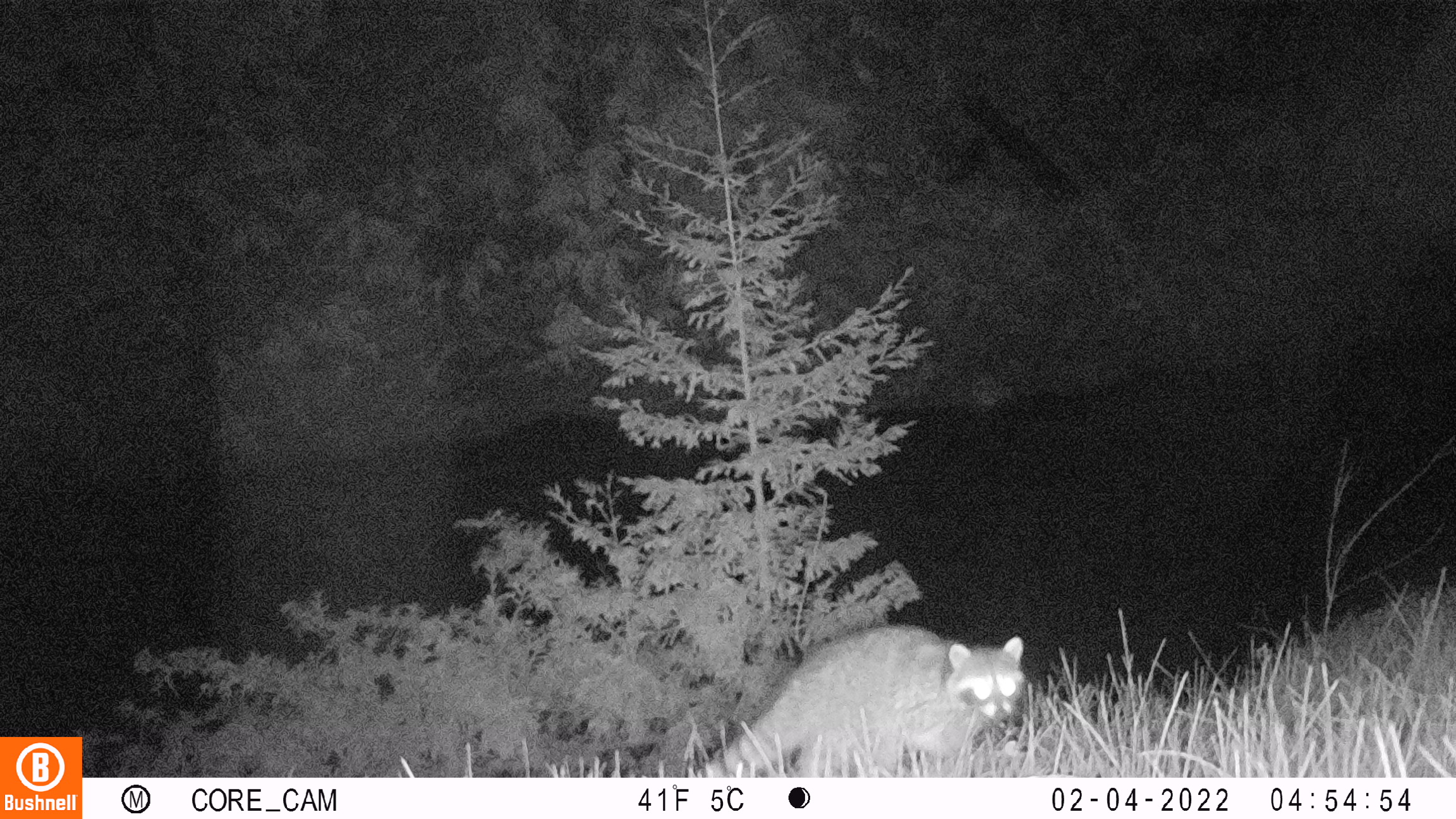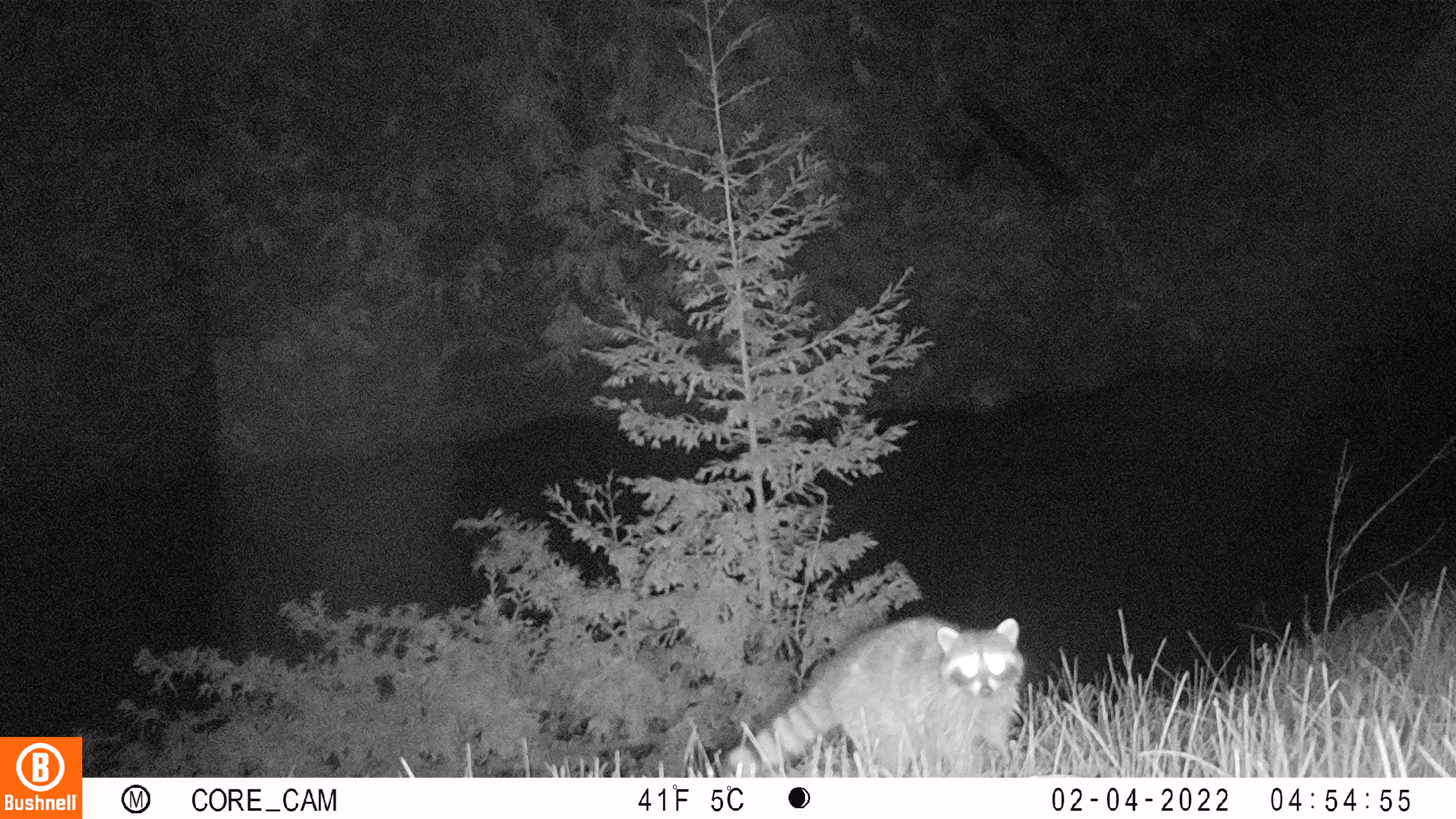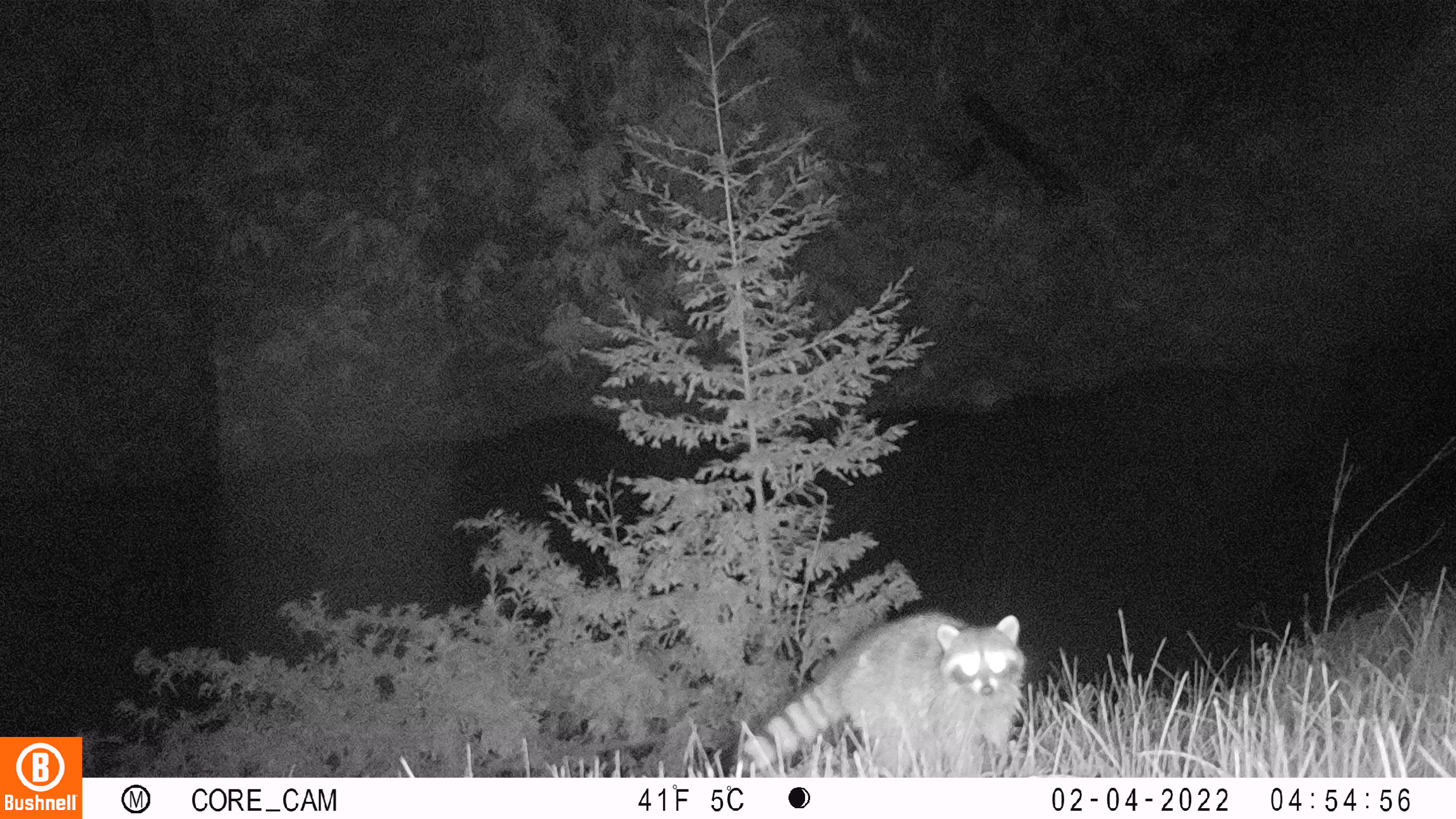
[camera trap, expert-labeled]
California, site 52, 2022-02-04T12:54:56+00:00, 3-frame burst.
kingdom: Animalia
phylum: Chordata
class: Mammalia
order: Carnivora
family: Procyonidae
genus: Procyon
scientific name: Procyon lotor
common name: raccoon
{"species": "raccoon (Procyon lotor)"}